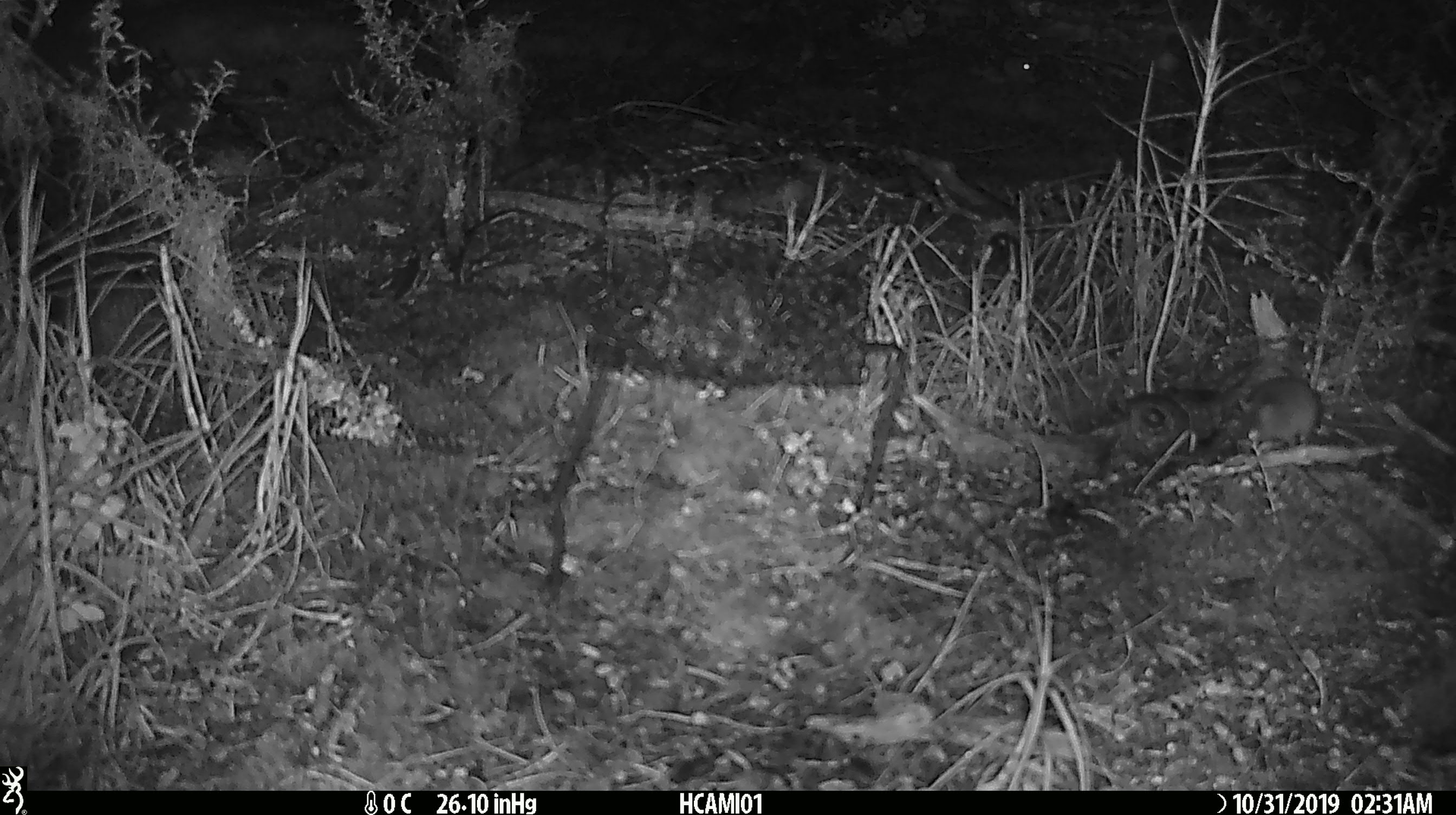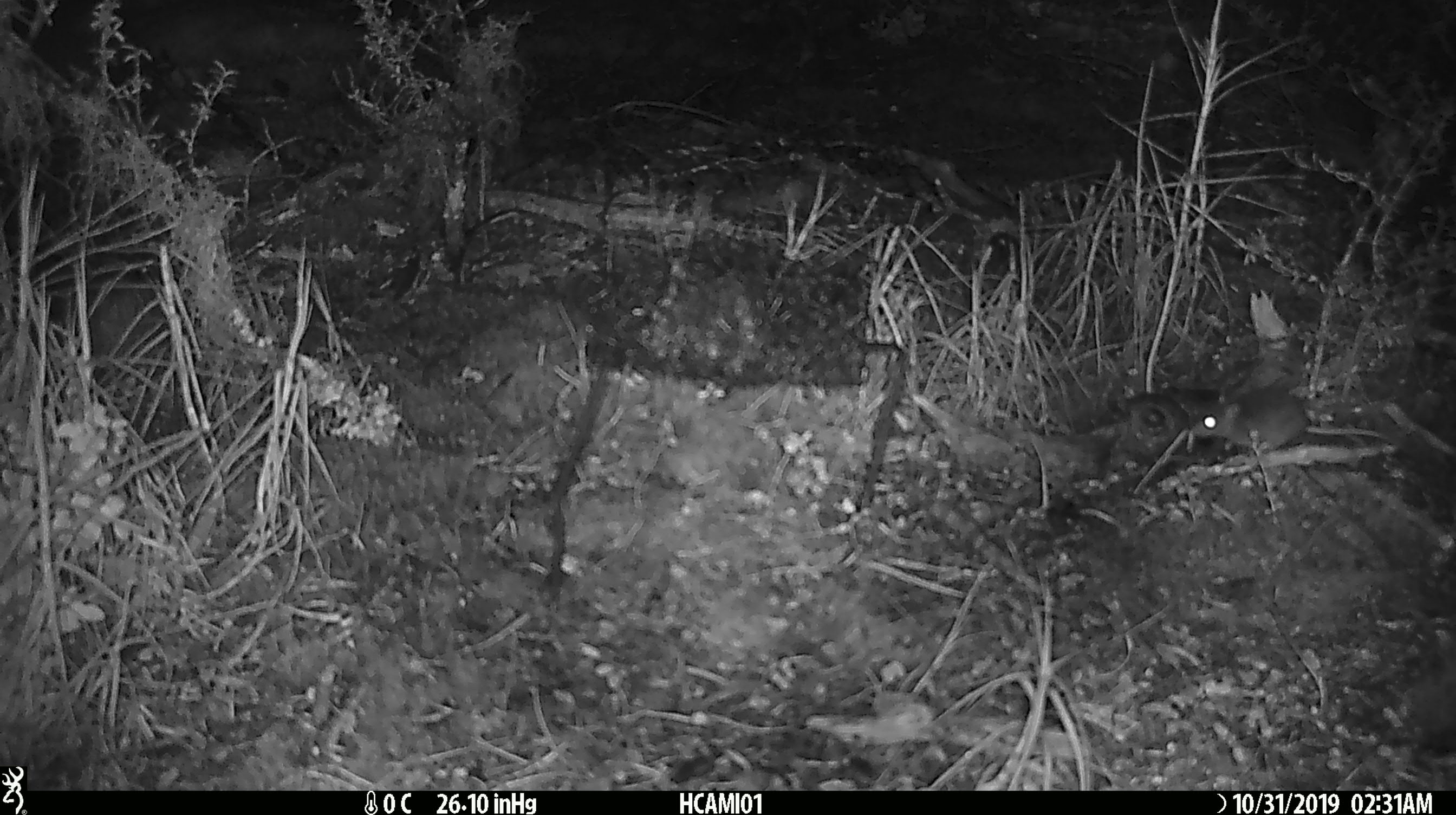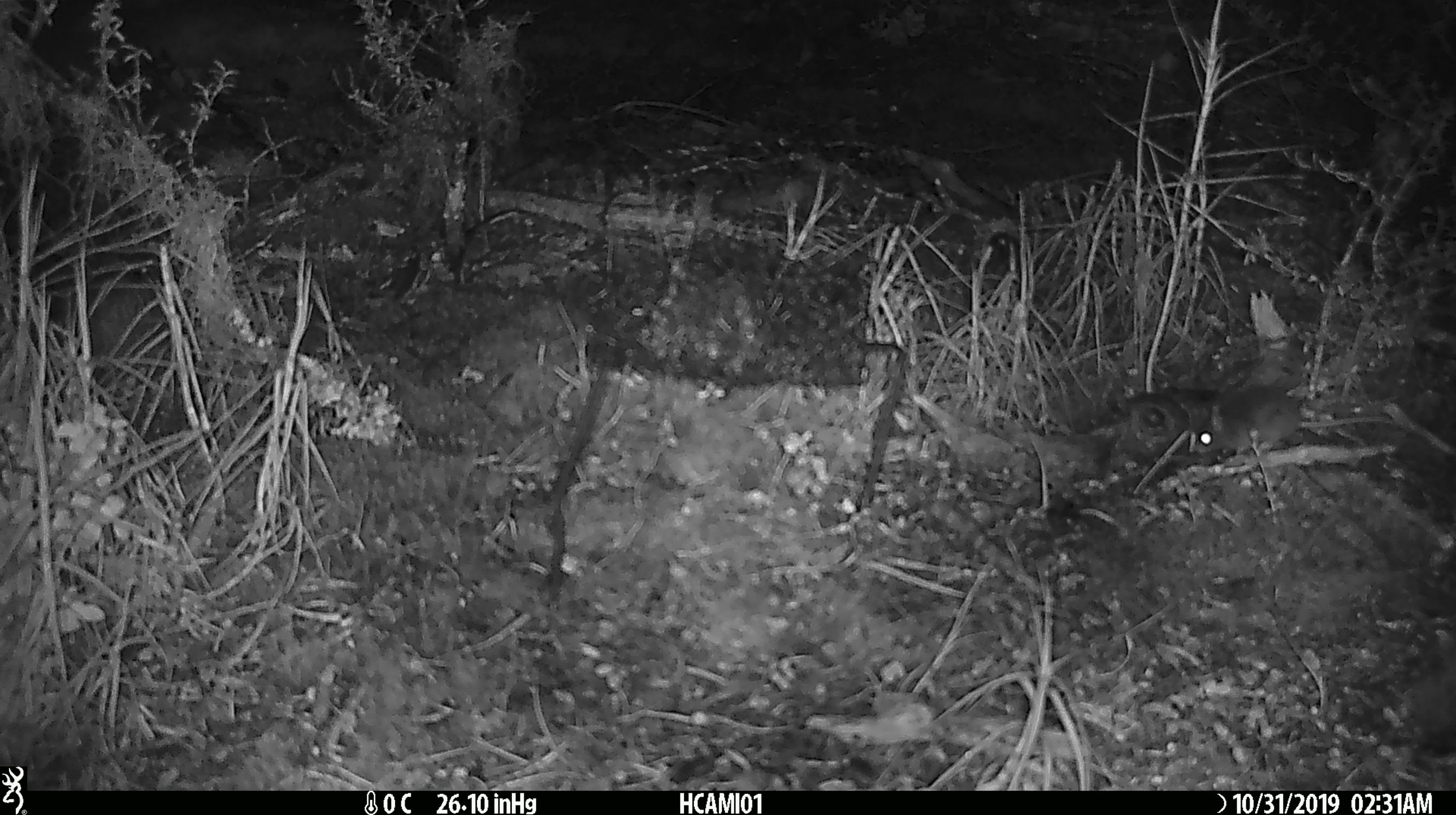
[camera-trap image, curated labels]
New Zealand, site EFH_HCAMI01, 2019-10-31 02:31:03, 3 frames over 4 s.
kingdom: Animalia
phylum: Chordata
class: Mammalia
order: Rodentia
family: Muridae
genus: Mus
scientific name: Mus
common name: mouse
Mouse (Mus).